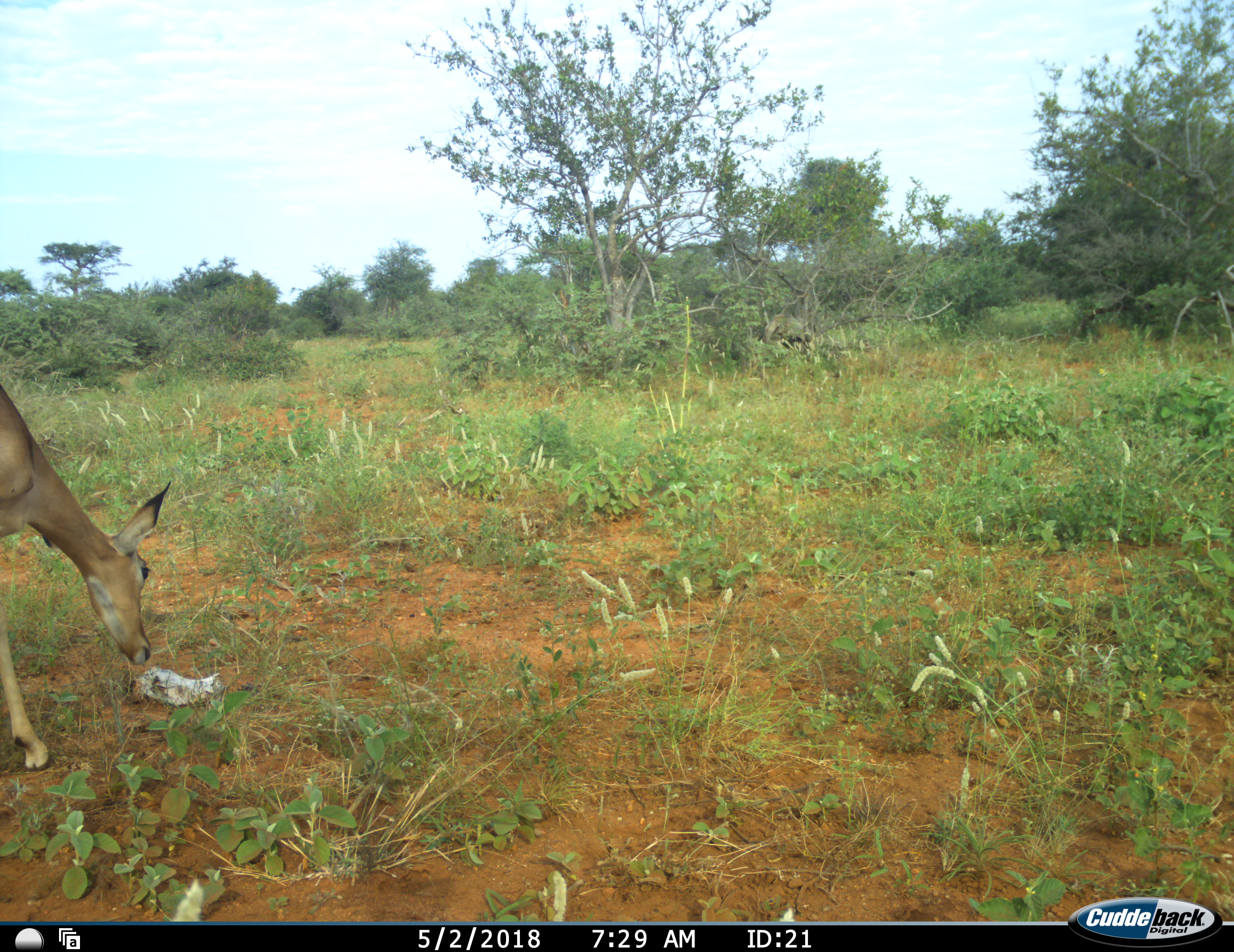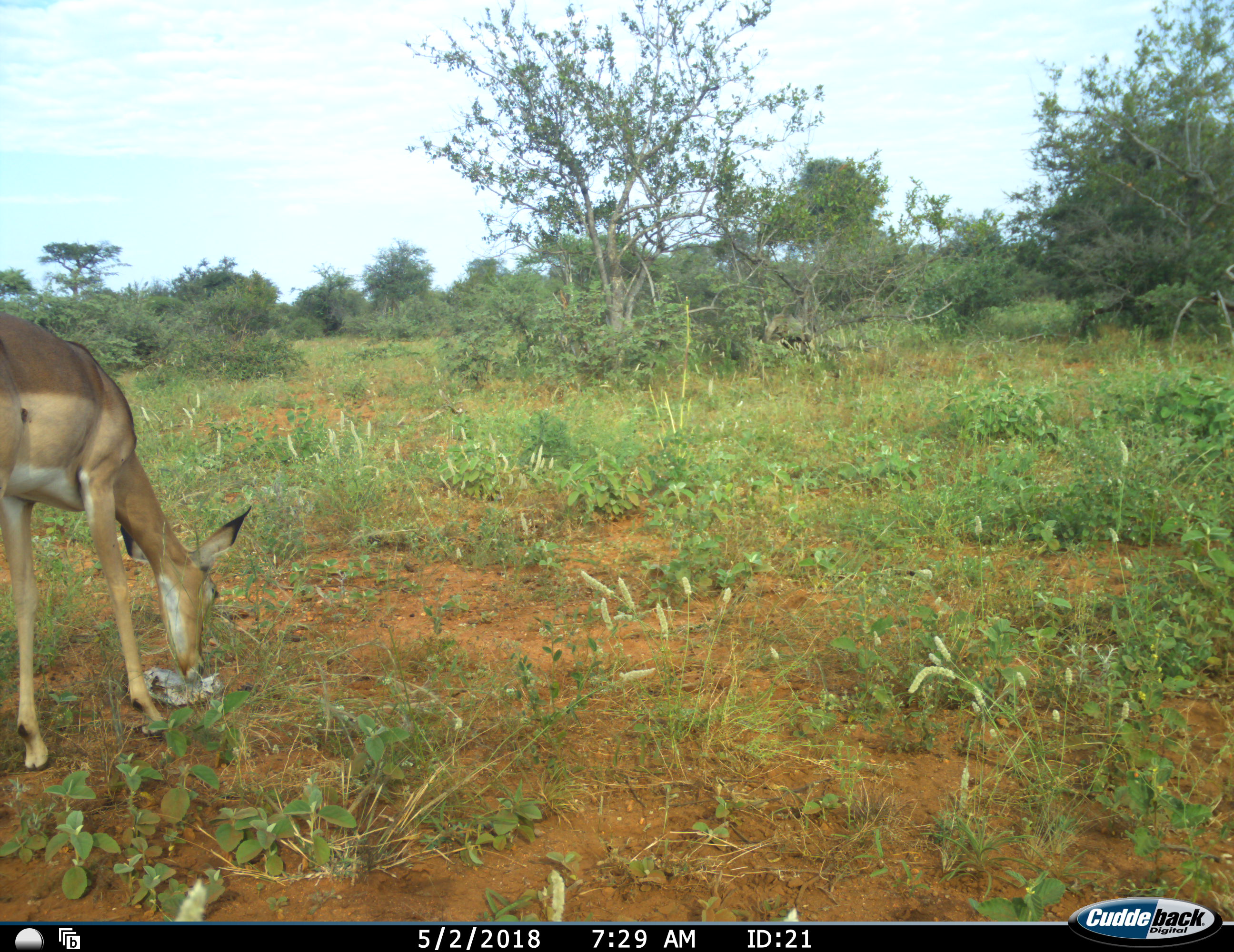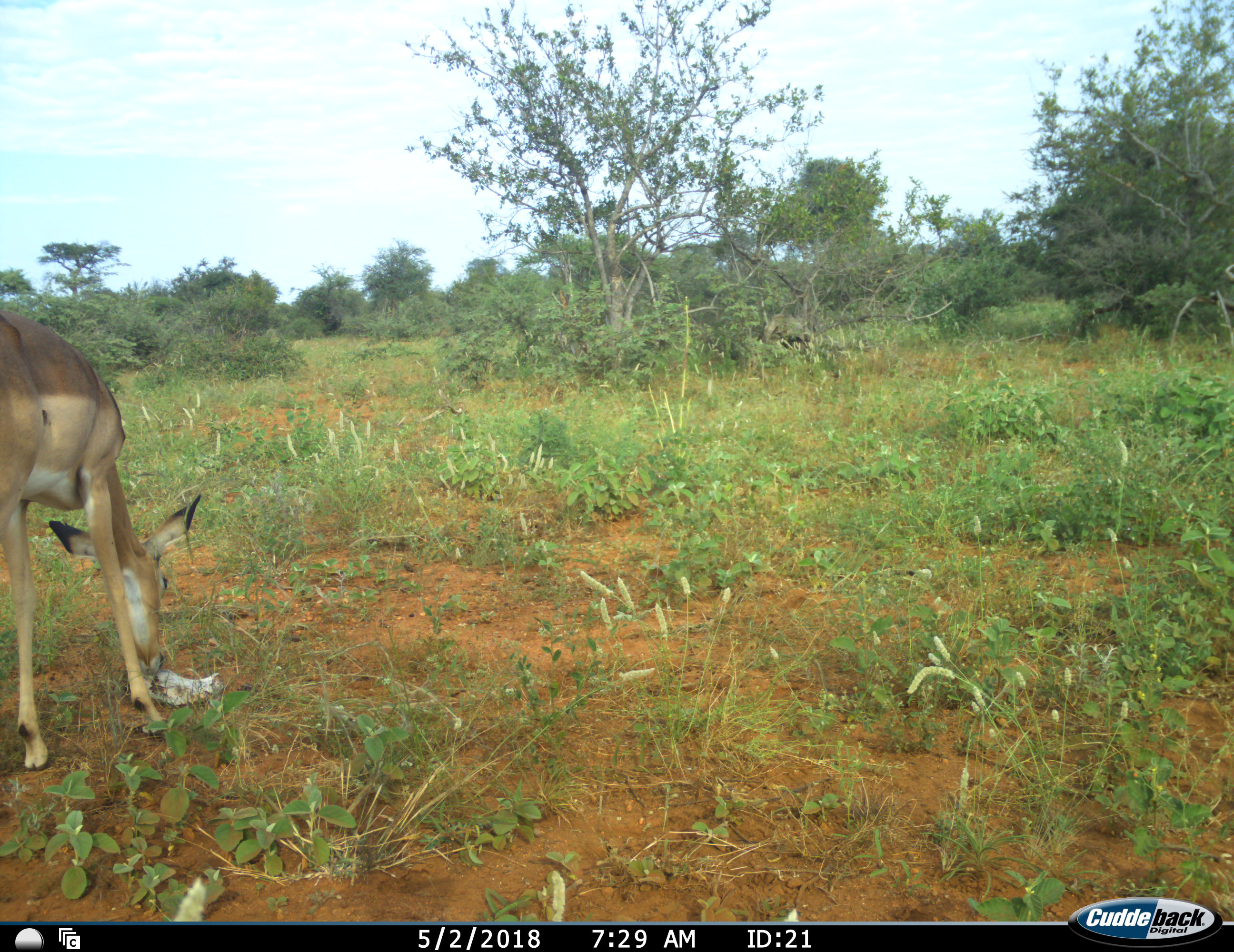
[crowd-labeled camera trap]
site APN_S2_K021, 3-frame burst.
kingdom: Animalia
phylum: Chordata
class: Mammalia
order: Artiodactyla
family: Bovidae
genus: Aepyceros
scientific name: Aepyceros melampus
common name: impala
Impala (Aepyceros melampus), count 1. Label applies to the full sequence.